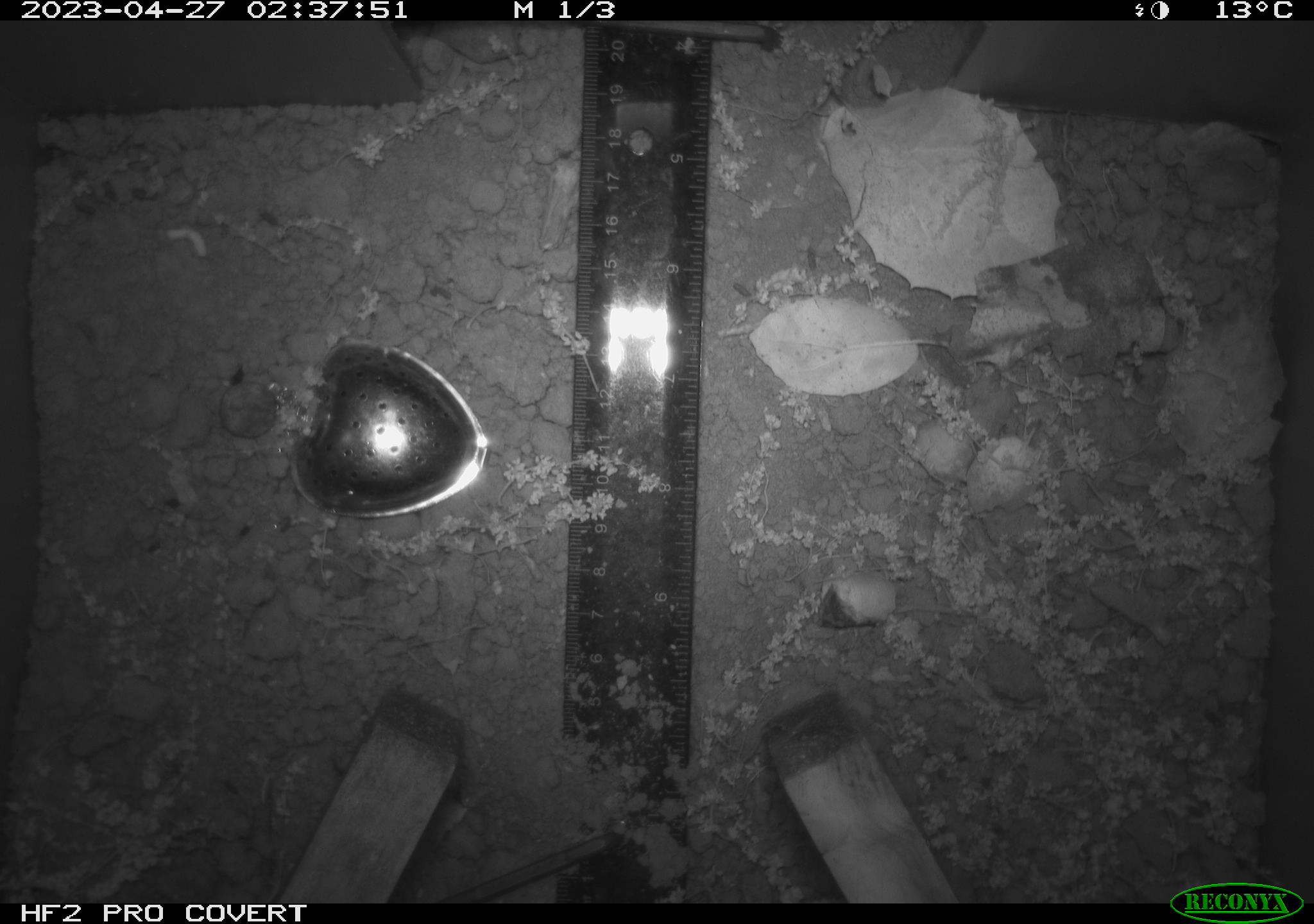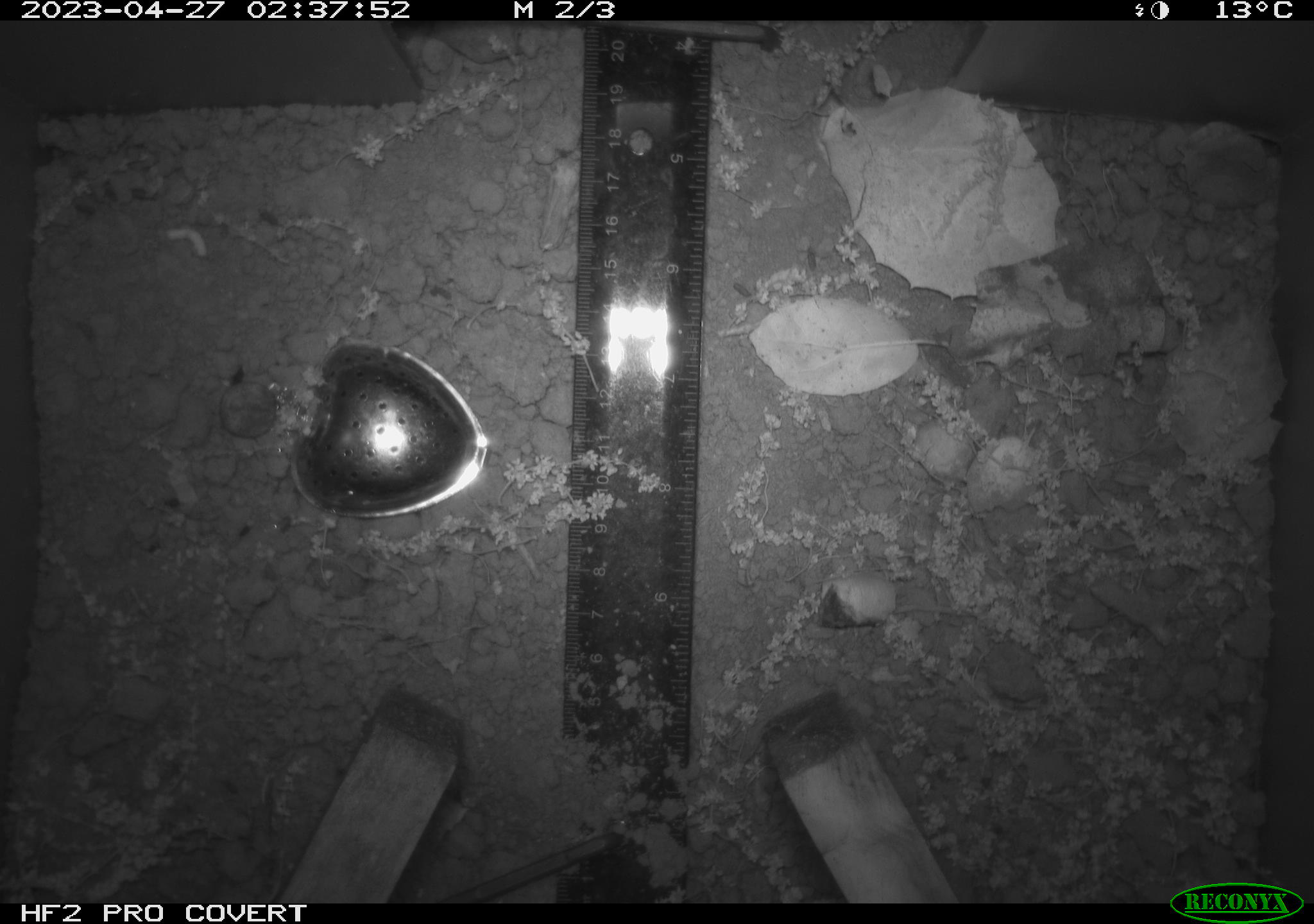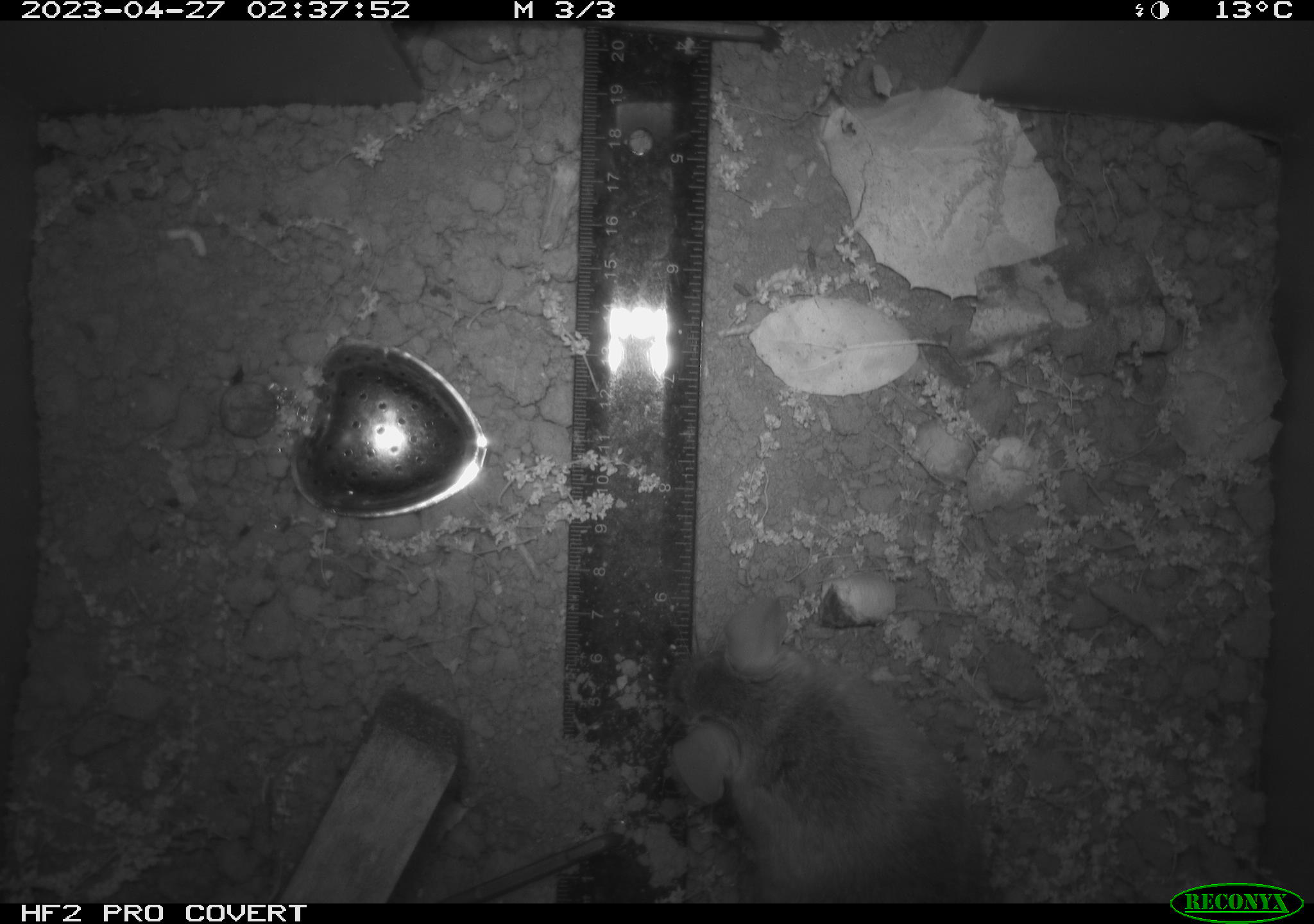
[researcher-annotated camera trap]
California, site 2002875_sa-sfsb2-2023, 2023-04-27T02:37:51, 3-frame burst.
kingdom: Animalia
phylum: Chordata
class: Mammalia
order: Rodentia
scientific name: Rodentia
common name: mouse species